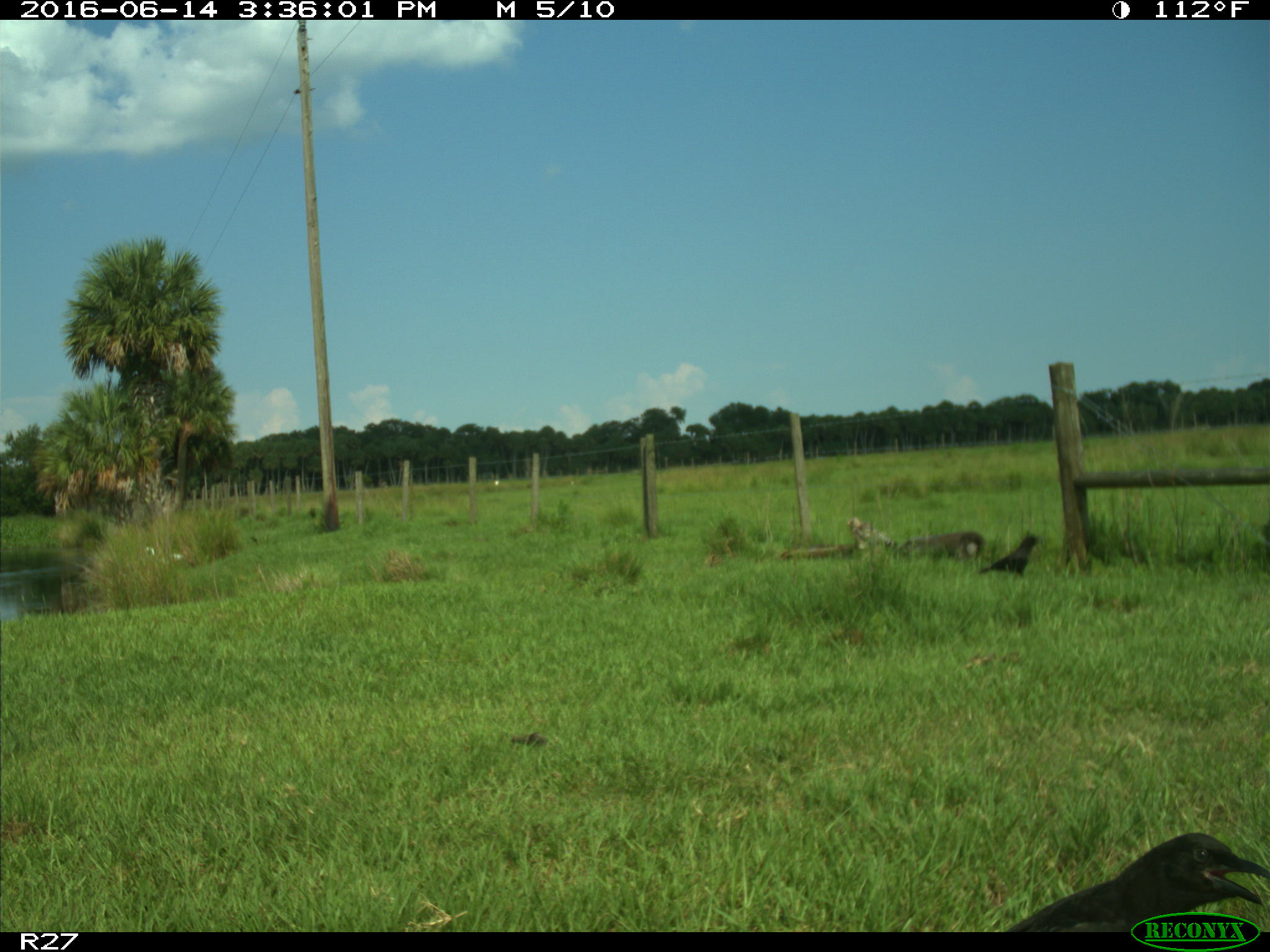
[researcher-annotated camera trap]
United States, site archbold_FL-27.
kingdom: Animalia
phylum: Chordata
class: Aves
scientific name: Aves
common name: birds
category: unidentified bird